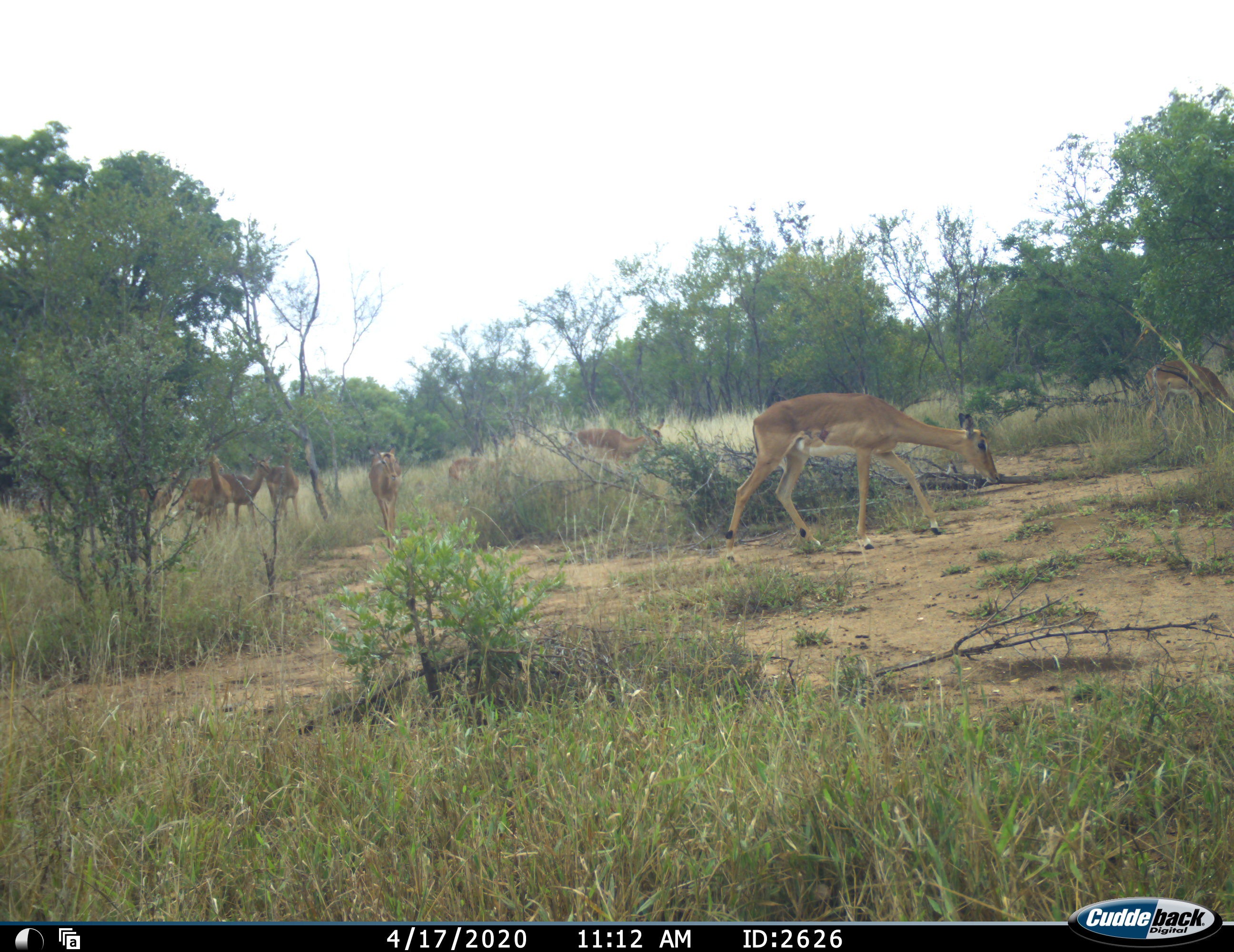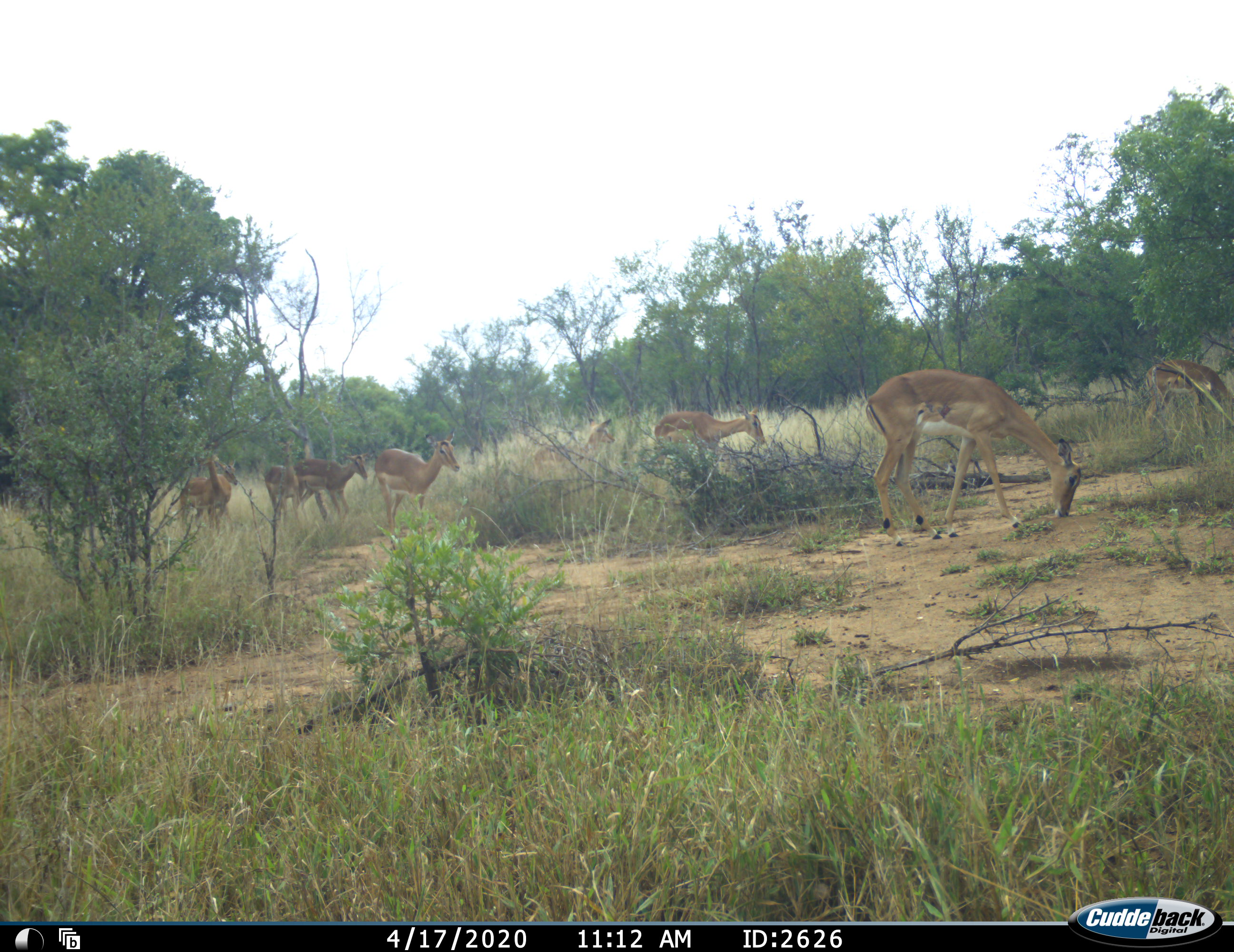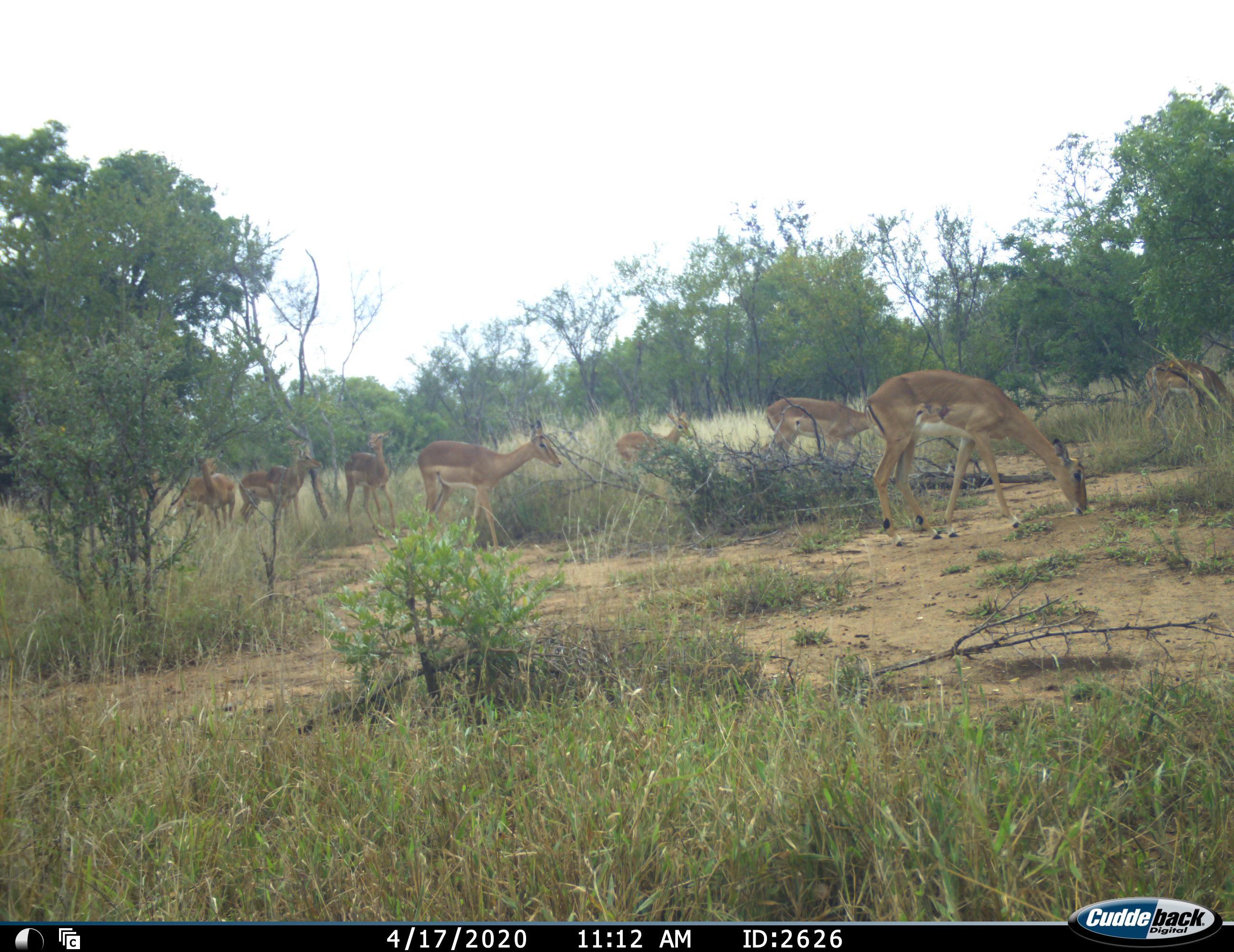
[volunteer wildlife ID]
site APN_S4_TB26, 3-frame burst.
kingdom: Animalia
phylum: Chordata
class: Mammalia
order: Artiodactyla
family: Bovidae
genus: Aepyceros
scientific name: Aepyceros melampus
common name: impala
Impala (Aepyceros melampus), count 9. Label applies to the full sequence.